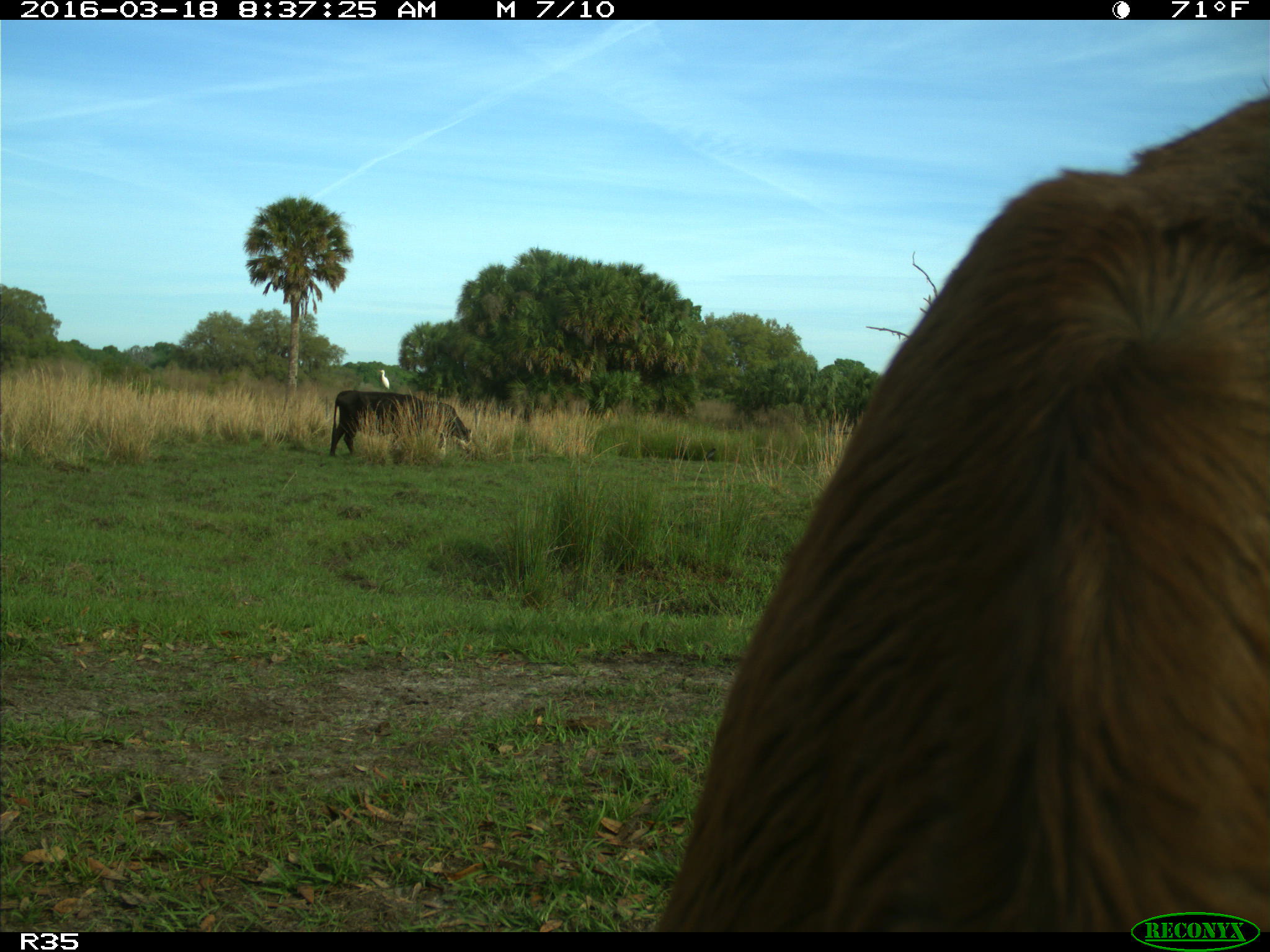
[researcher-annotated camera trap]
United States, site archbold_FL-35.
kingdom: Animalia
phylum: Chordata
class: Mammalia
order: Artiodactyla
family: Bovidae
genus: Bos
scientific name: Bos taurus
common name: domestic cow